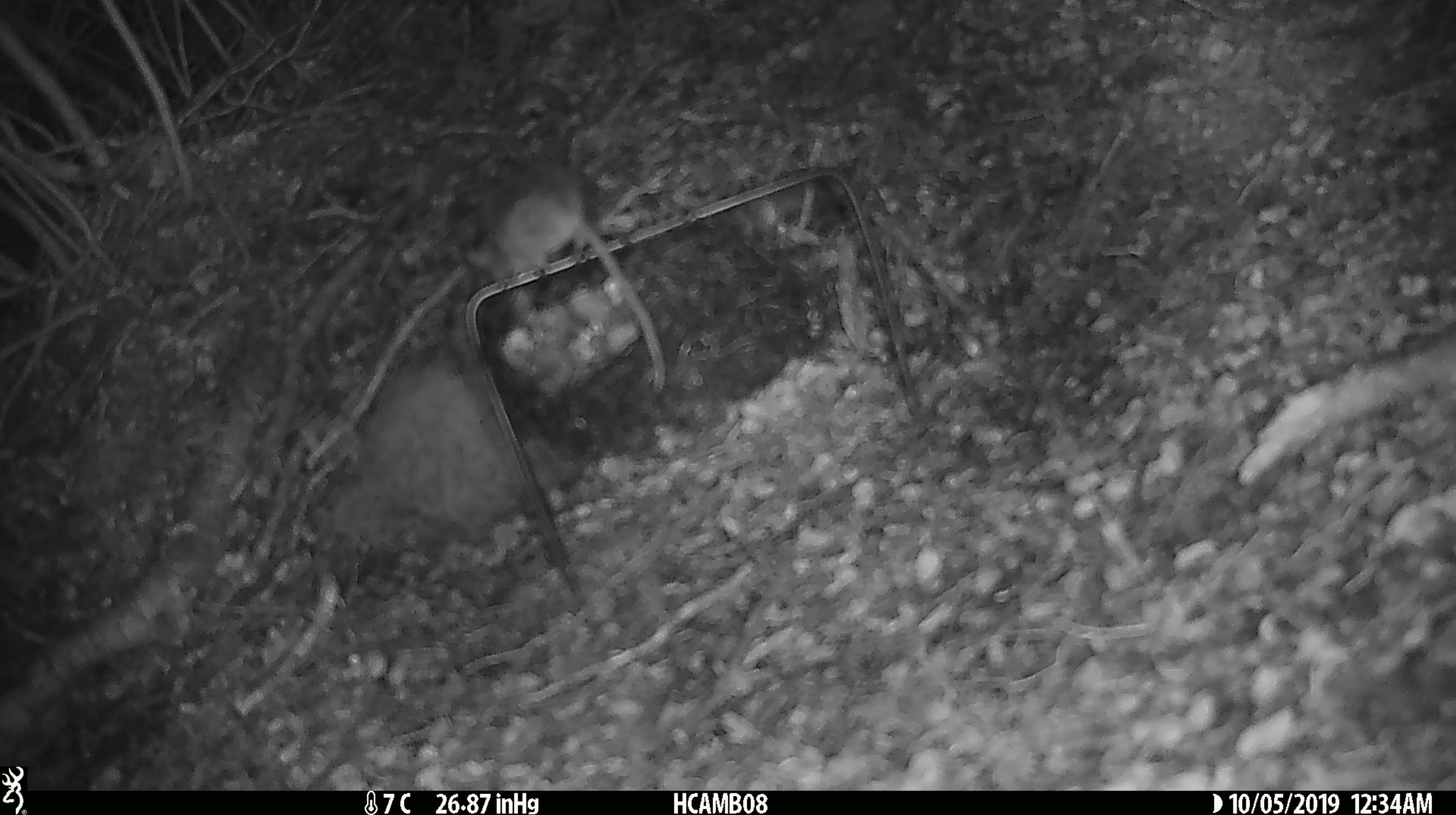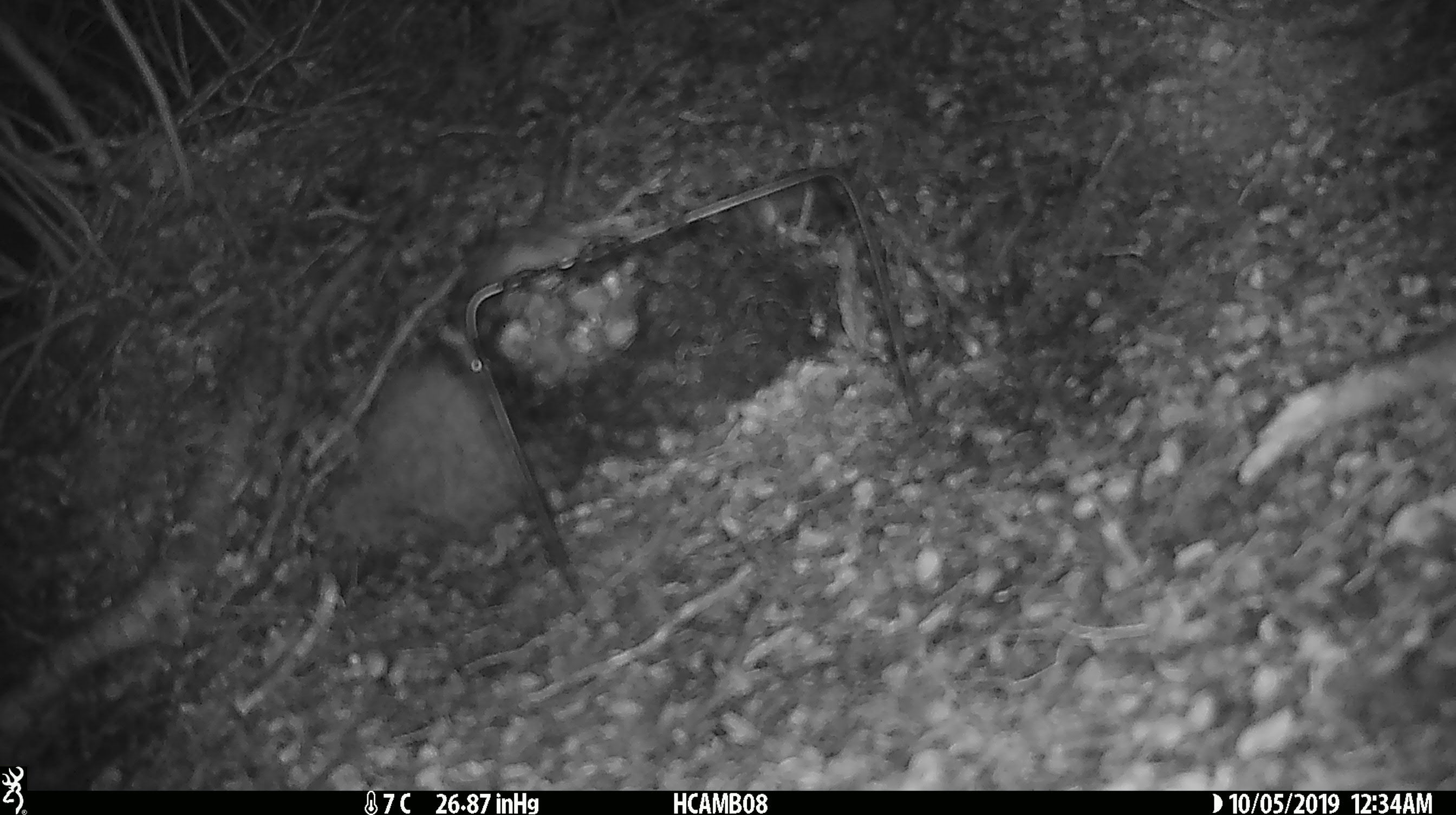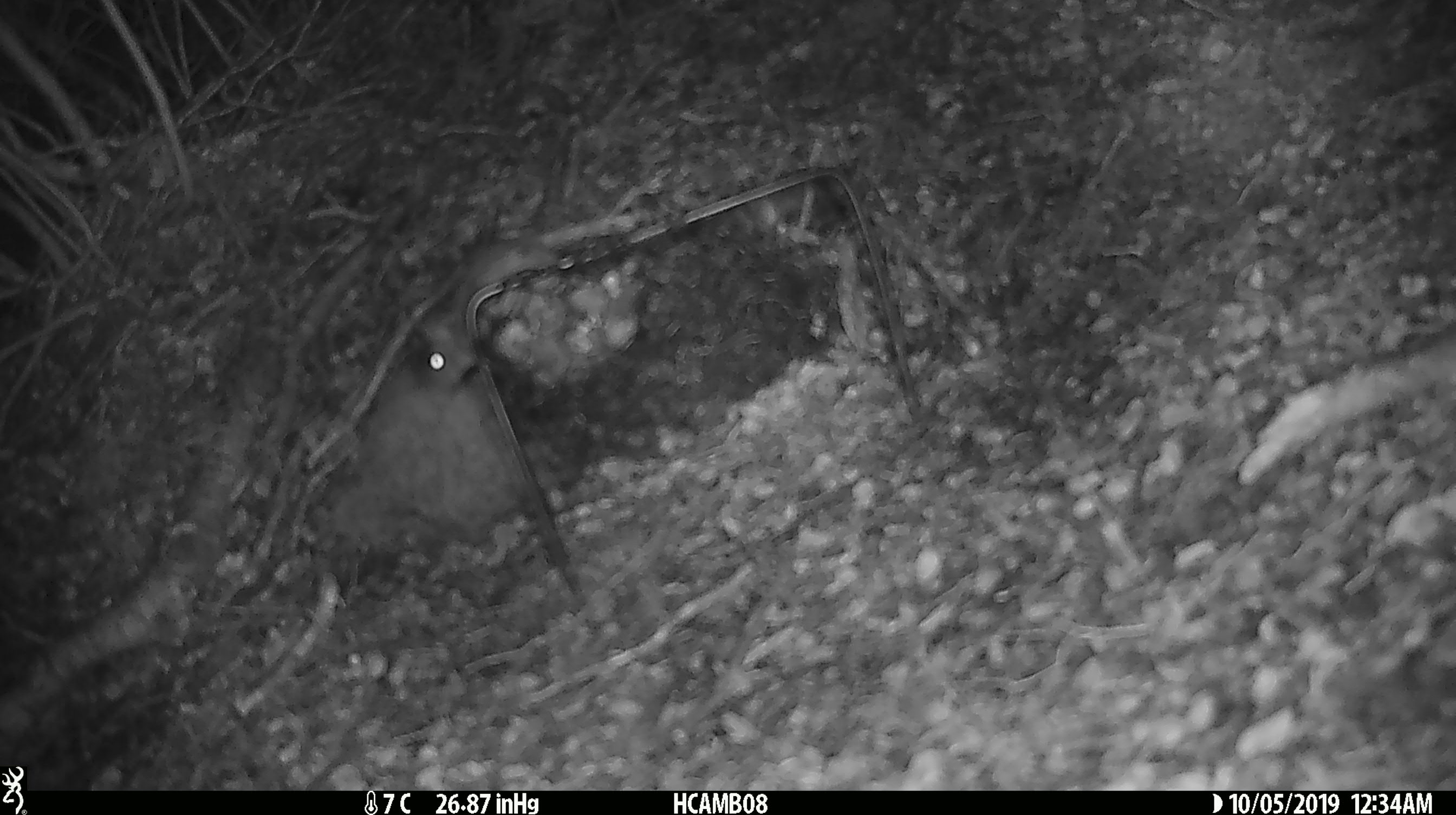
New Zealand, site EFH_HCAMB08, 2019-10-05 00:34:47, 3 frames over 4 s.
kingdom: Animalia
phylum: Chordata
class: Mammalia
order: Rodentia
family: Muridae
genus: Mus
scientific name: Mus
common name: mouse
Mouse (Mus).